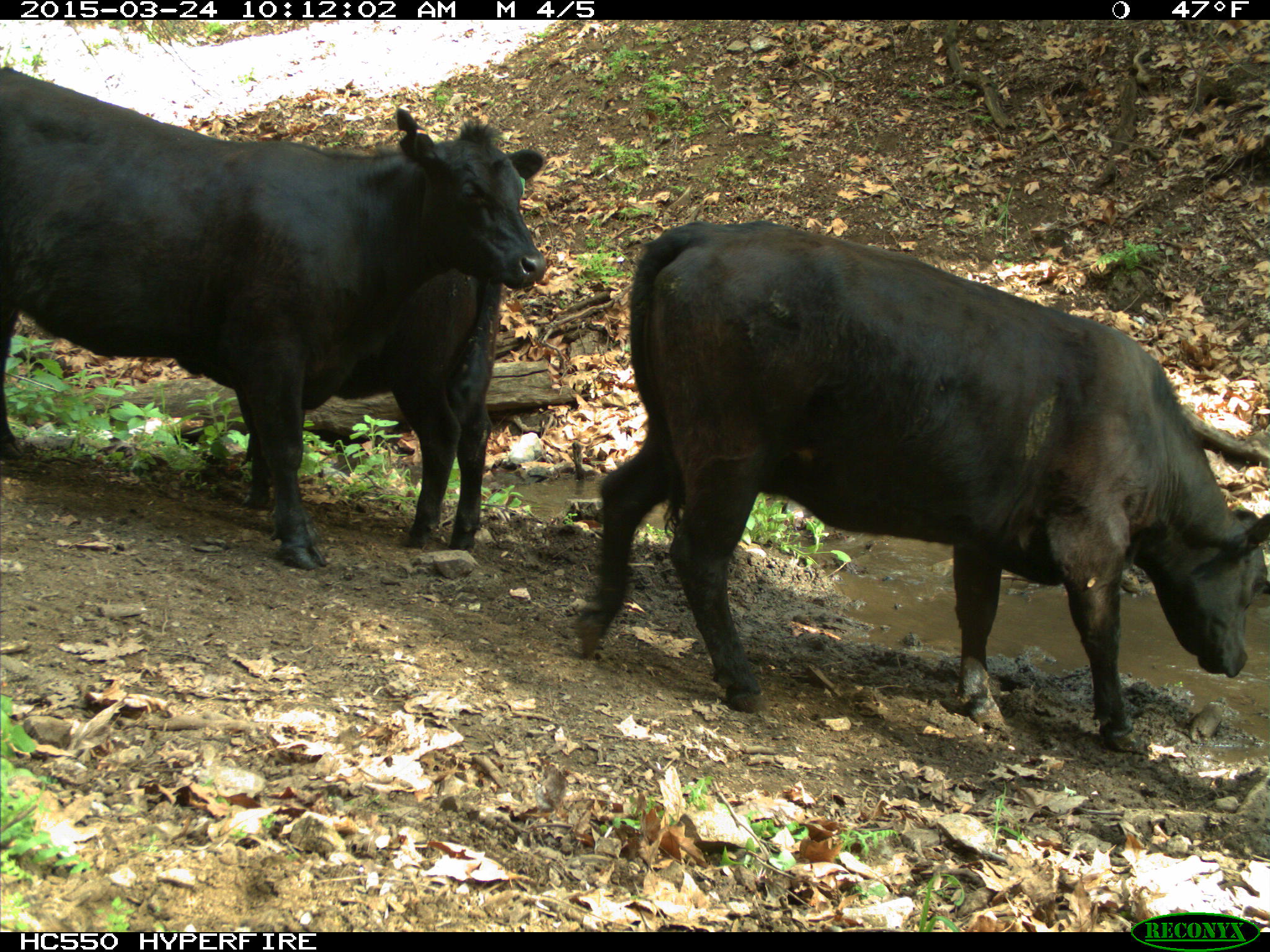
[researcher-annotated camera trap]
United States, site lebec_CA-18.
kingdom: Animalia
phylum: Chordata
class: Mammalia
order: Artiodactyla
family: Bovidae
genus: Bos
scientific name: Bos taurus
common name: domestic cow